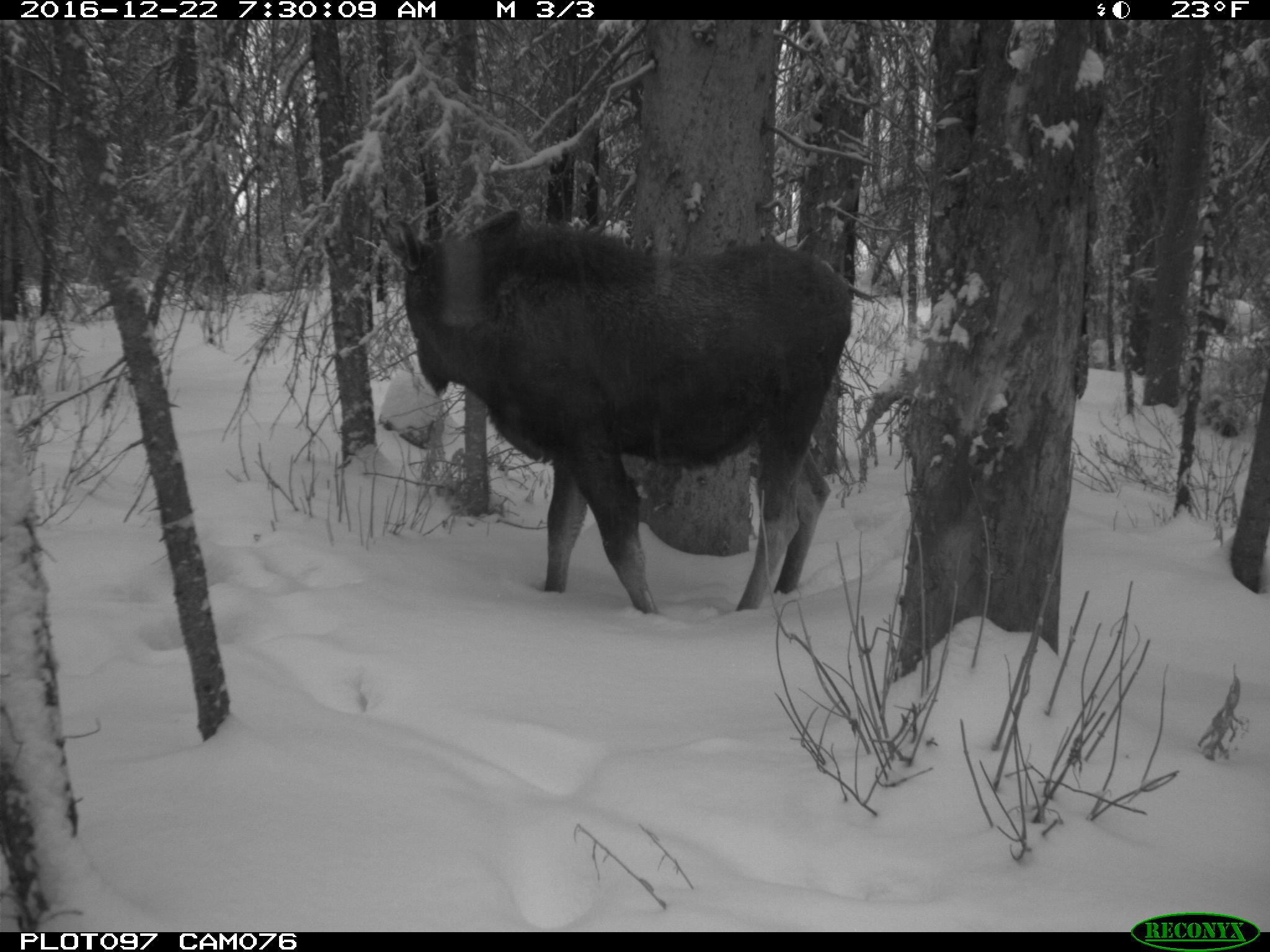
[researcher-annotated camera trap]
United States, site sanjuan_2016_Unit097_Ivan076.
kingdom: Animalia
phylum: Chordata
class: Mammalia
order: Artiodactyla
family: Cervidae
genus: Alces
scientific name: Alces alces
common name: moose